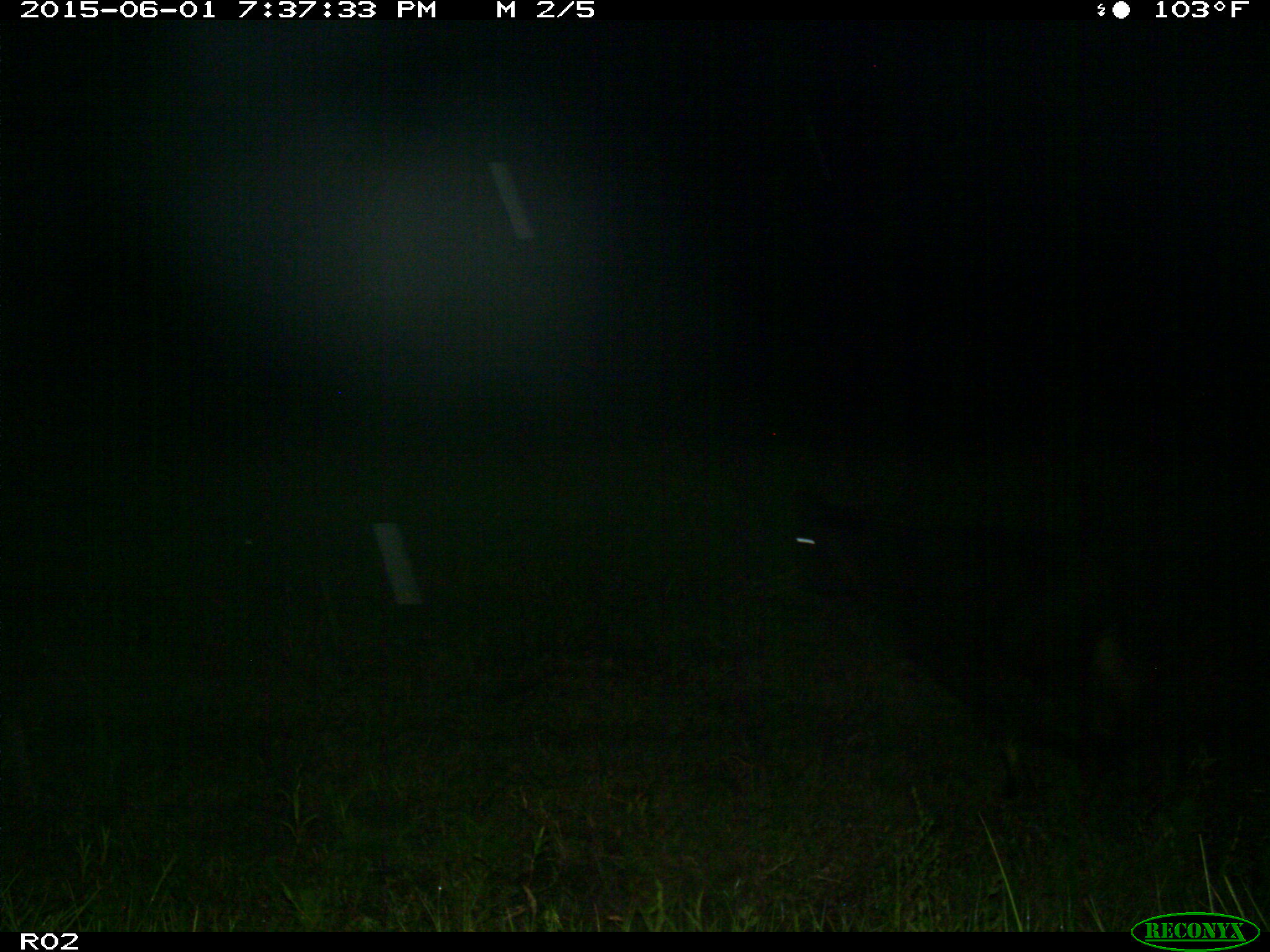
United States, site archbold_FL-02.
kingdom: Animalia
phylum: Chordata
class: Mammalia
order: Artiodactyla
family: Bovidae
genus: Bos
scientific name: Bos taurus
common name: domestic cow